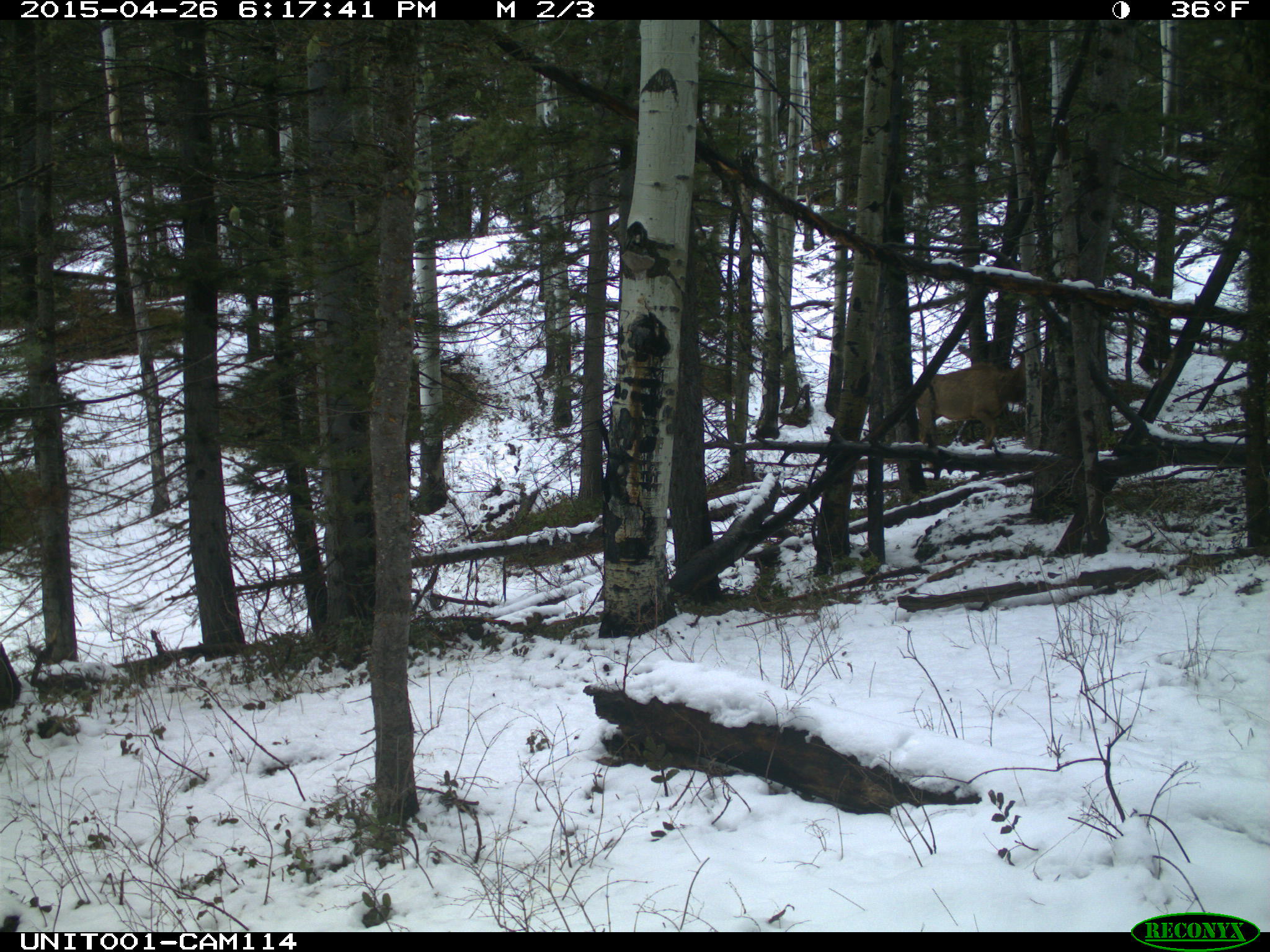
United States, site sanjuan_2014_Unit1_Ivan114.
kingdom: Animalia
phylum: Chordata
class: Mammalia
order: Artiodactyla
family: Cervidae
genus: Cervus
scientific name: Cervus elaphus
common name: red deer